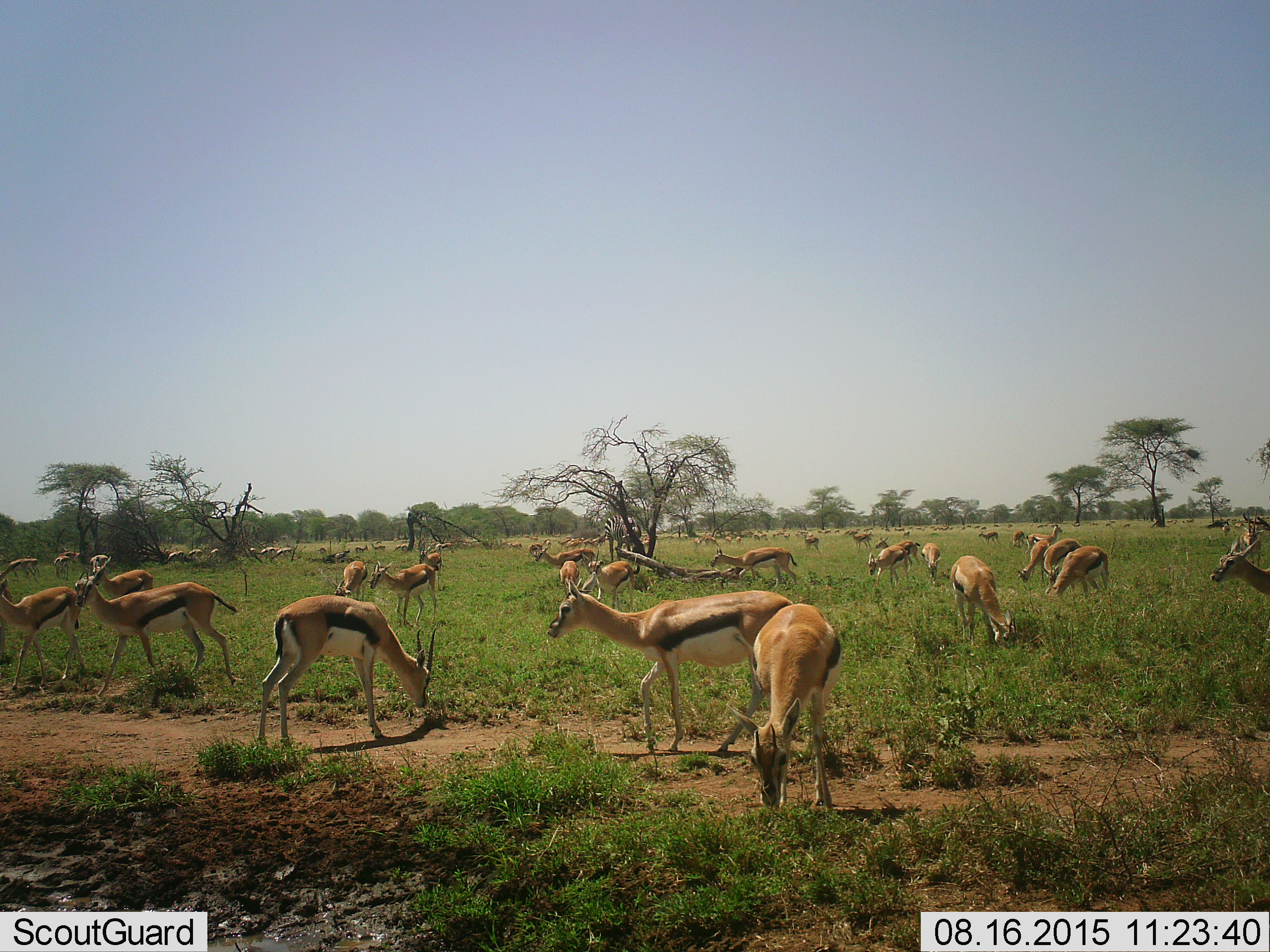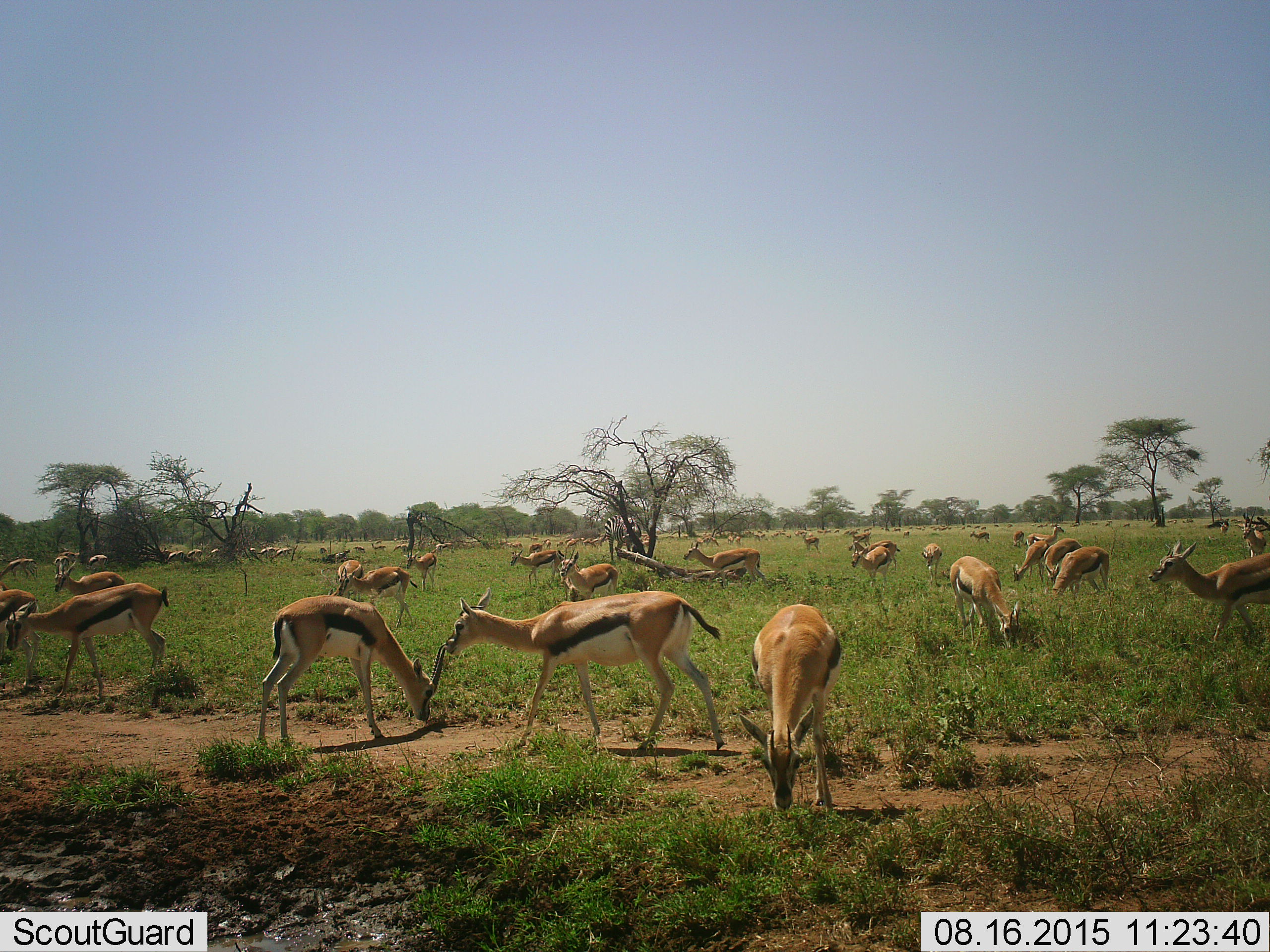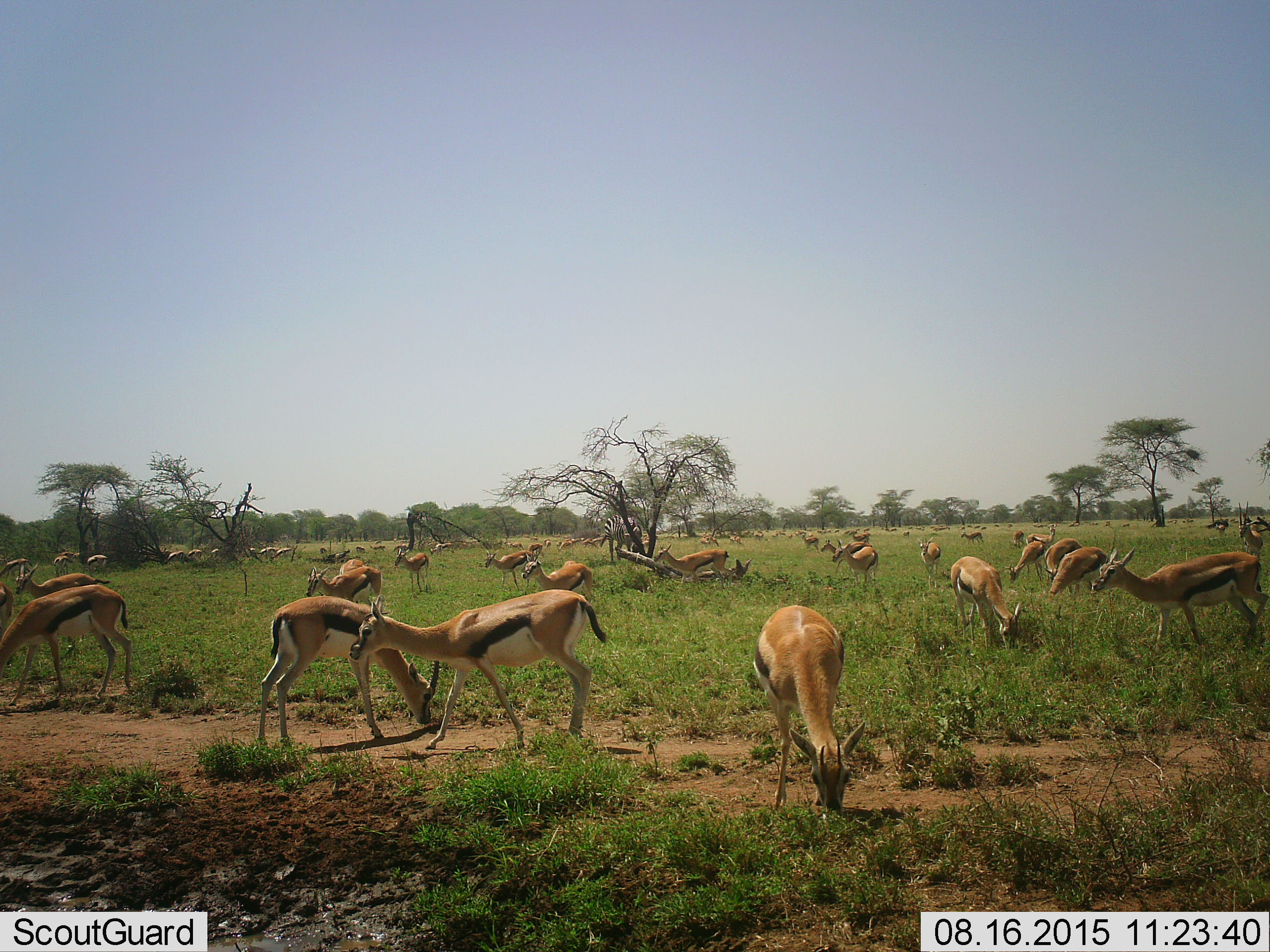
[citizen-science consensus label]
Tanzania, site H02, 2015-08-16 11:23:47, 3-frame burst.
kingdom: Animalia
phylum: Chordata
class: Mammalia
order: Artiodactyla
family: Bovidae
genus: Eudorcas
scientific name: Eudorcas thomsonii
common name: thomson's gazelle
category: gazellethomsons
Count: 51+.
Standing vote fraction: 100%.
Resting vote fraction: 30%.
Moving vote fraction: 70%.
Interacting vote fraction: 10%.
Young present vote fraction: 10%.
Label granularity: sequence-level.